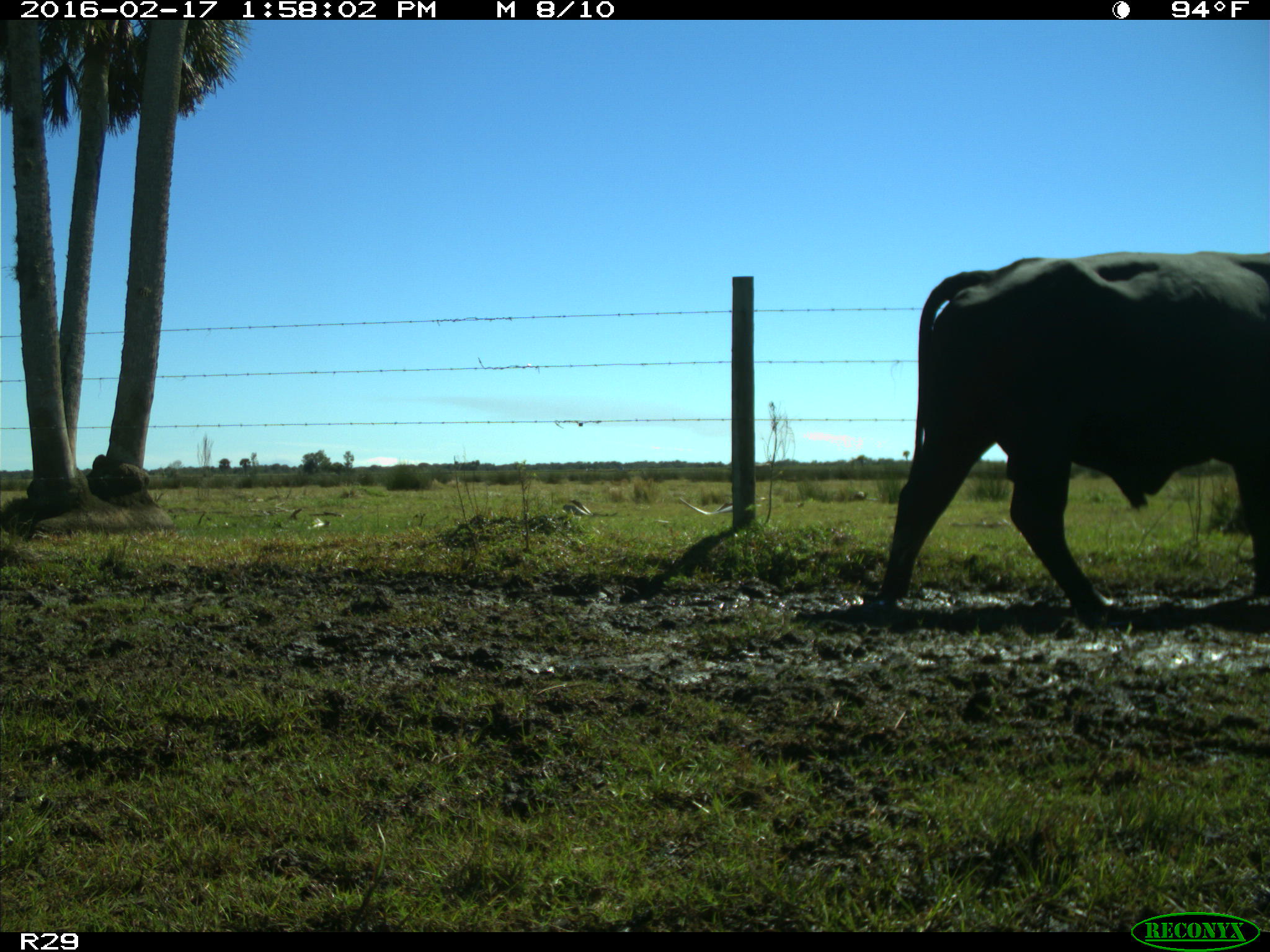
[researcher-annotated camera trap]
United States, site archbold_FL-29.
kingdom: Animalia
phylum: Chordata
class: Mammalia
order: Artiodactyla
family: Bovidae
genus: Bos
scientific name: Bos taurus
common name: domestic cow